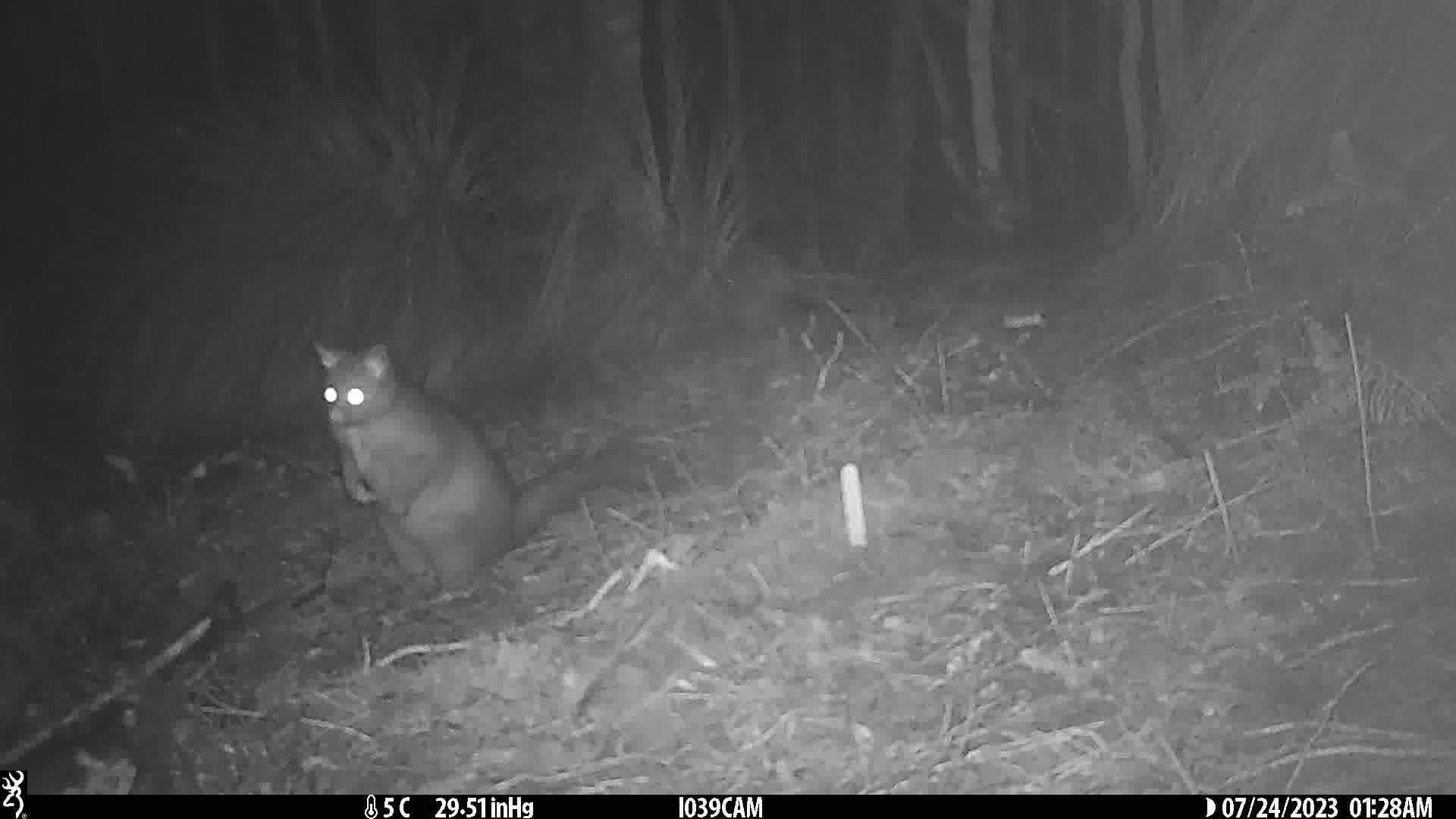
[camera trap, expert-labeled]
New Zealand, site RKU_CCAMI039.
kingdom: Animalia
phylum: Chordata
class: Mammalia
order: Diprotodontia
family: Phalangeridae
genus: Trichosurus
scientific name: Trichosurus vulpecula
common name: common brushtail possum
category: possum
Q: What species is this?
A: Possum (common brushtail possum) (Trichosurus vulpecula).